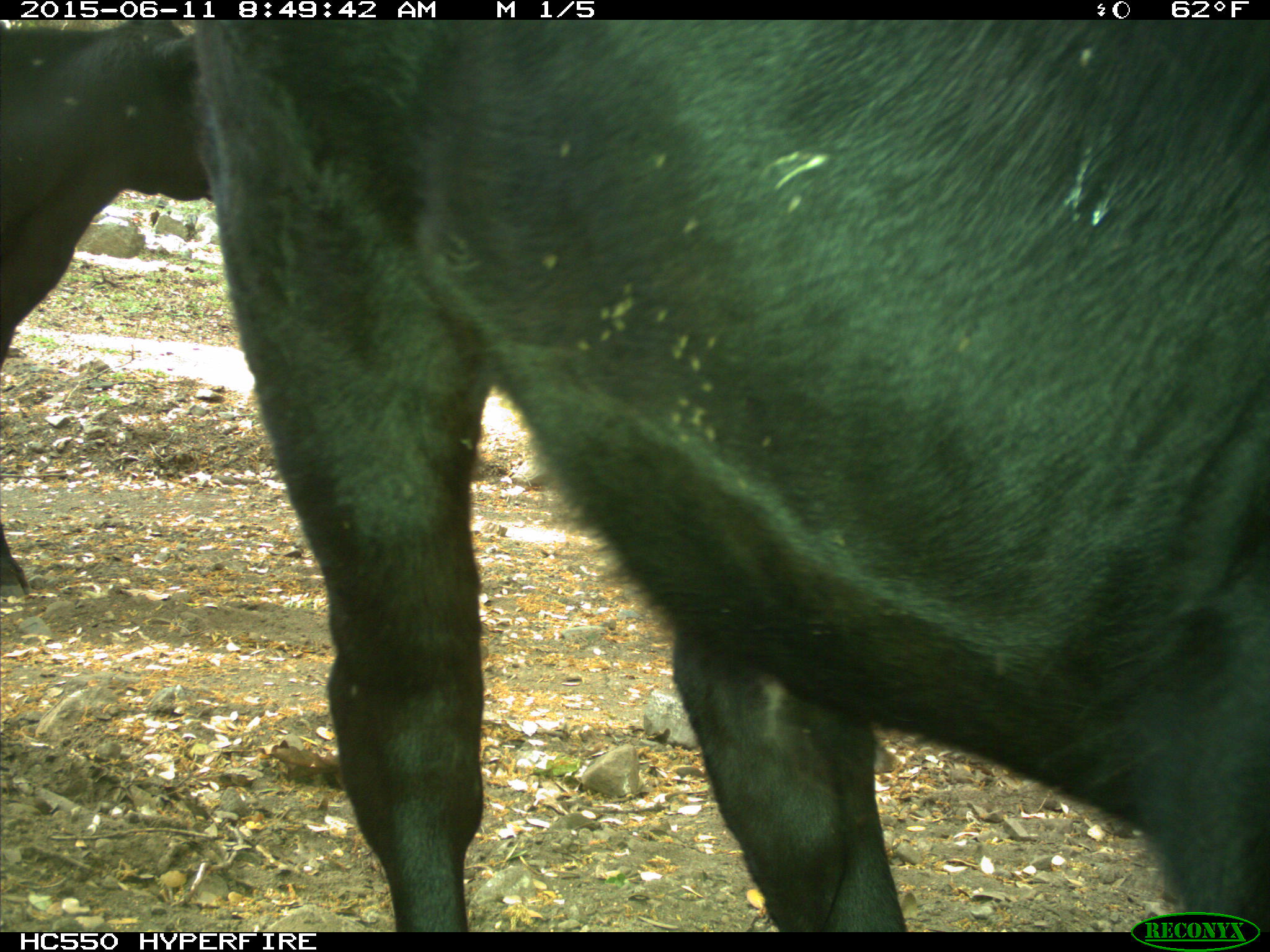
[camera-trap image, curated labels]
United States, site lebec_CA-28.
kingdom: Animalia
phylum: Chordata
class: Mammalia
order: Artiodactyla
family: Bovidae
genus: Bos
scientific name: Bos taurus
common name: domestic cow